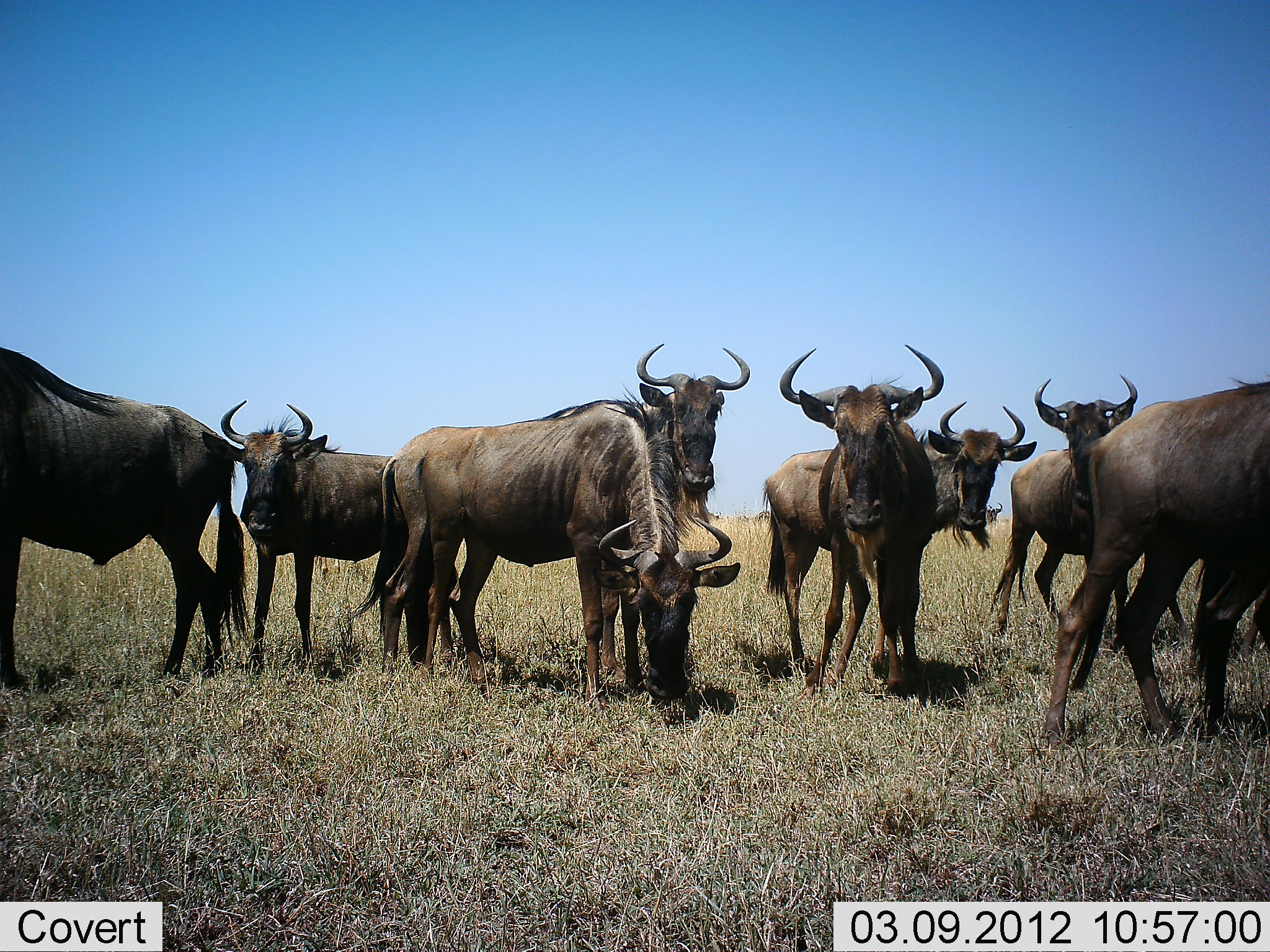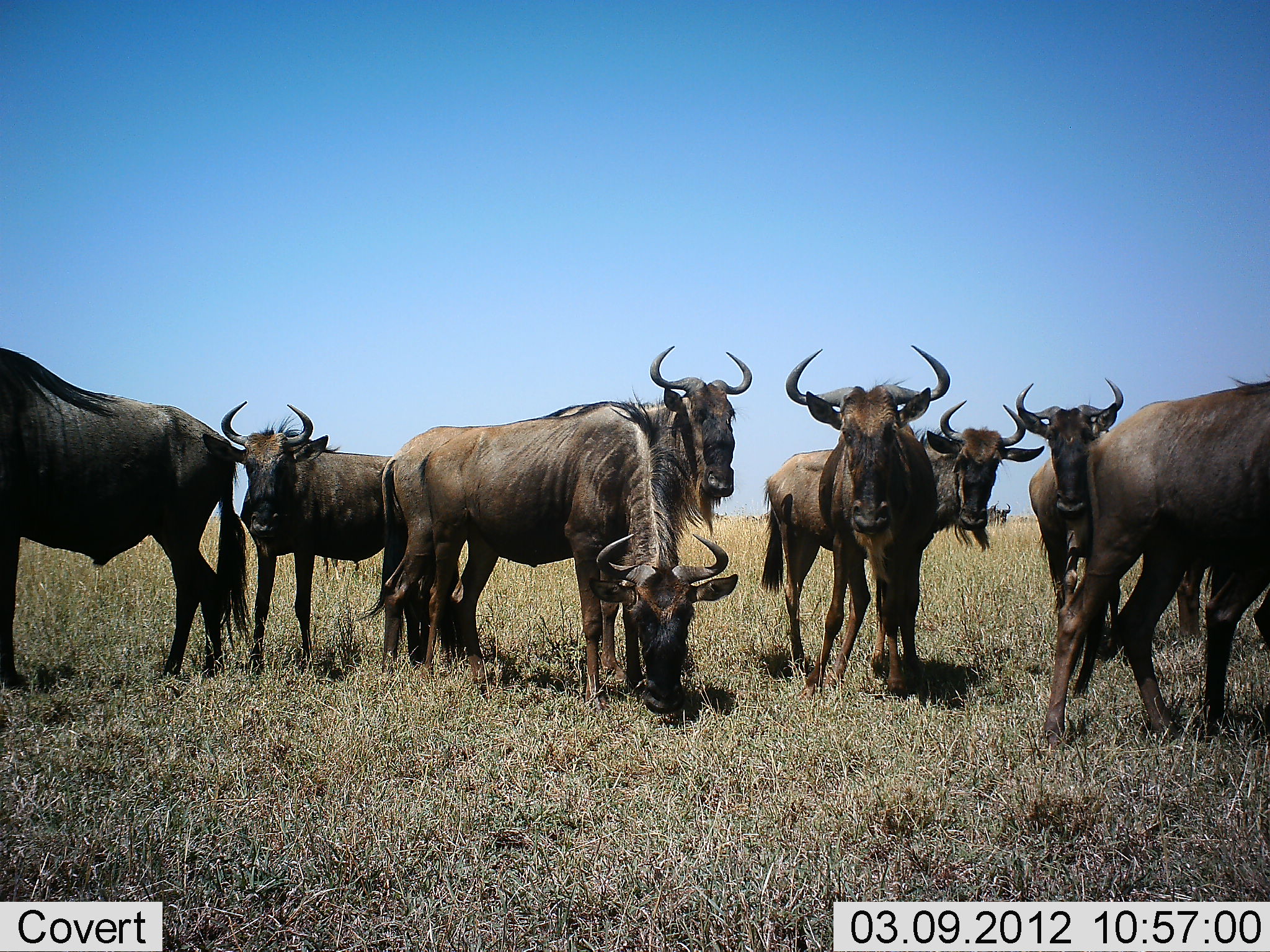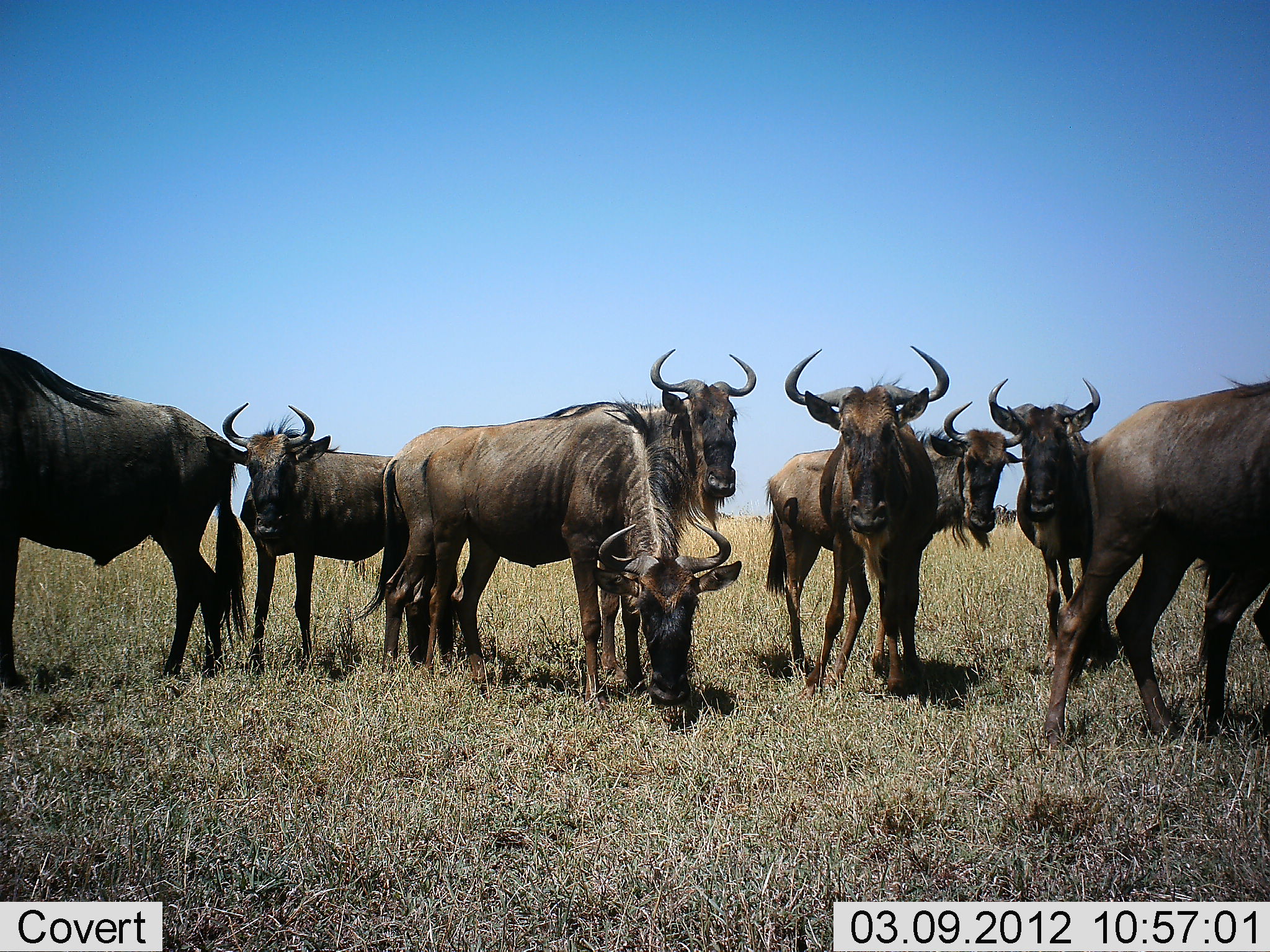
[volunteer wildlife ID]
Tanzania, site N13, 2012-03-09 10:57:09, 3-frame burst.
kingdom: Animalia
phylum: Chordata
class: Mammalia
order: Artiodactyla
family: Bovidae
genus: Connochaetes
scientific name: Connochaetes taurinus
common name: blue wildebeest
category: wildebeest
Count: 8.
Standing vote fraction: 100%.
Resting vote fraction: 0%.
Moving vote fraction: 17%.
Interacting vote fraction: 3%.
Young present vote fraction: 3%.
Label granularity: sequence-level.